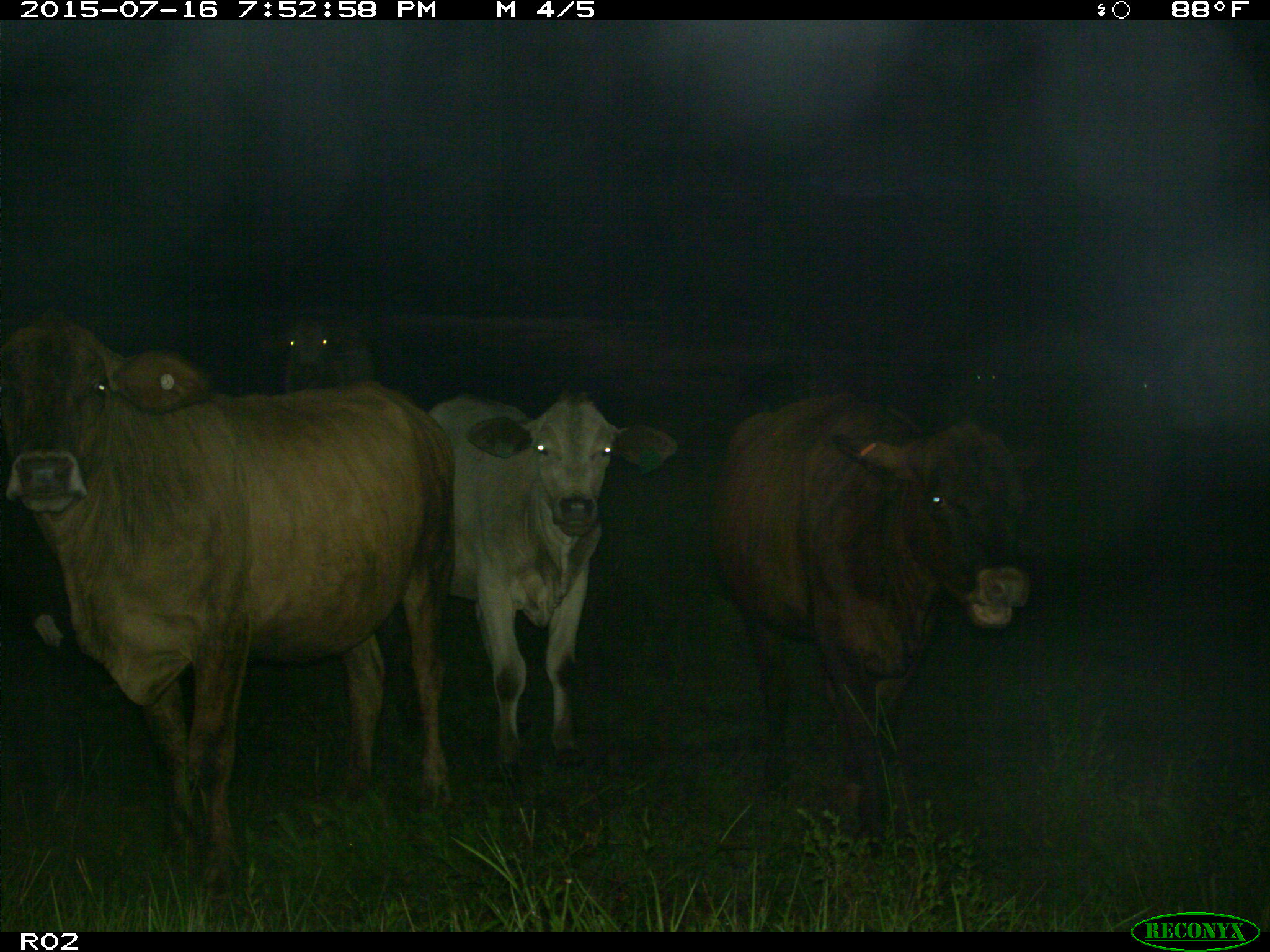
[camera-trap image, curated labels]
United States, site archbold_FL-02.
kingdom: Animalia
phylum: Chordata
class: Mammalia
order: Artiodactyla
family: Bovidae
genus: Bos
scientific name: Bos taurus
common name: domestic cow